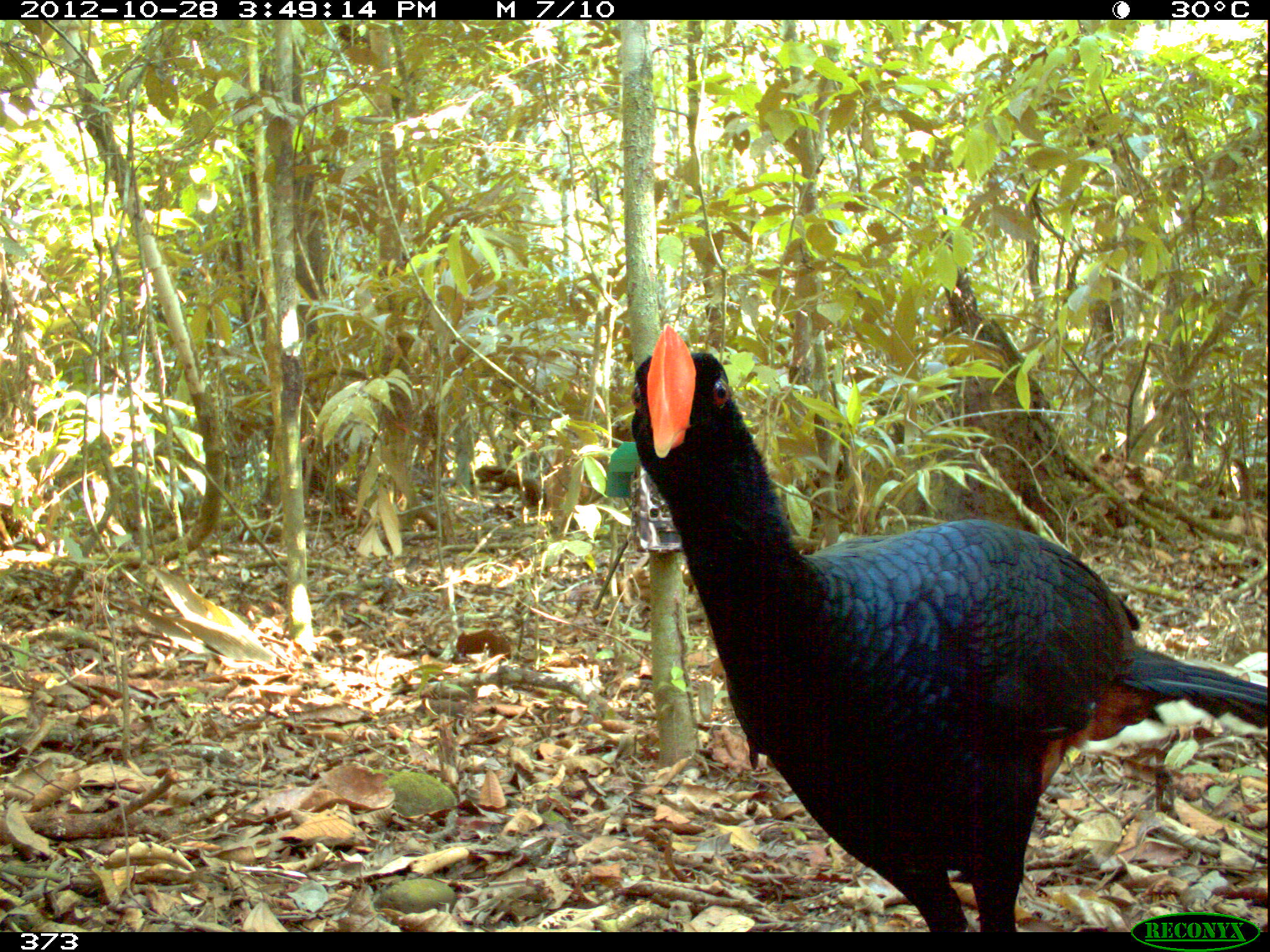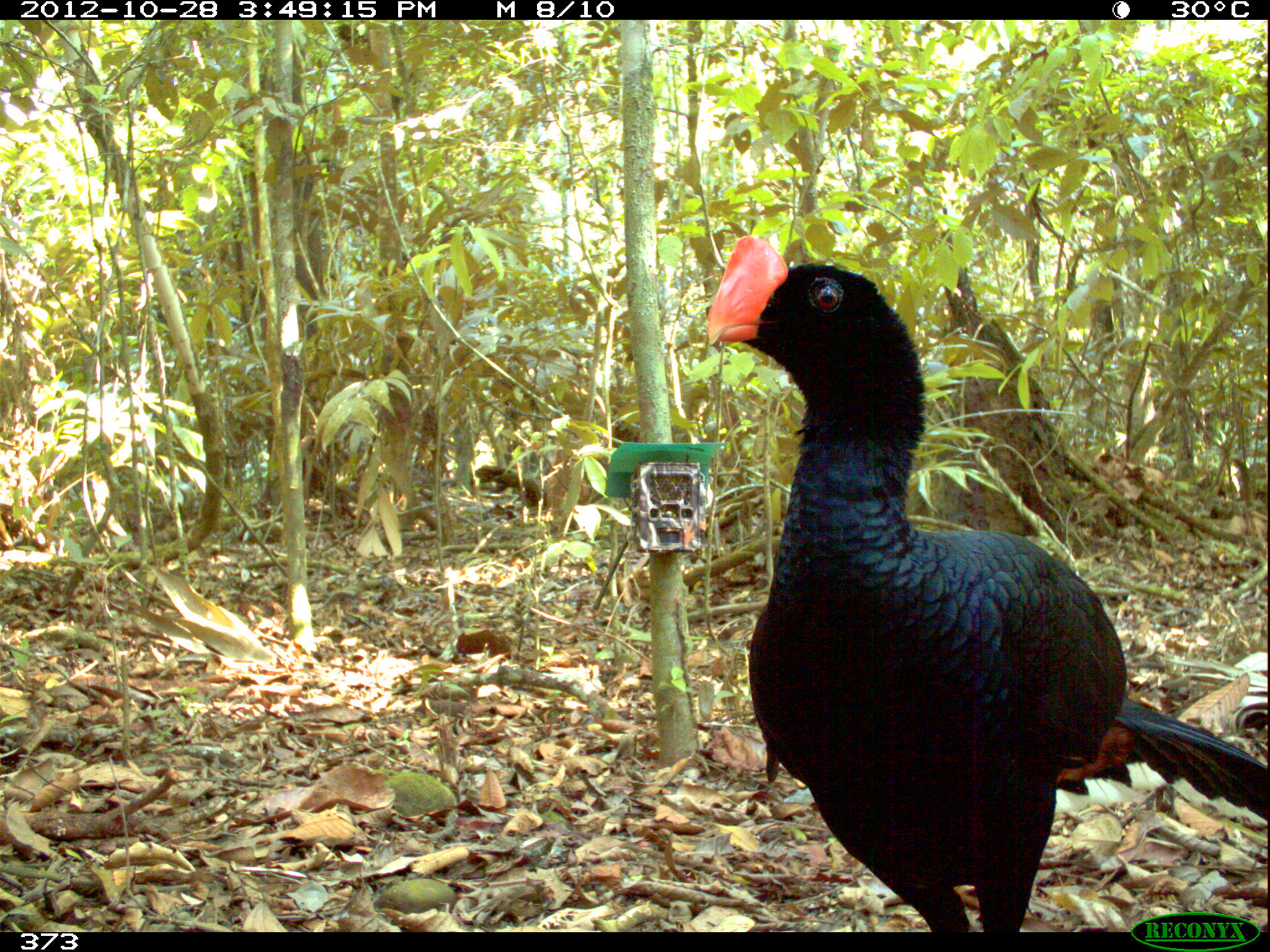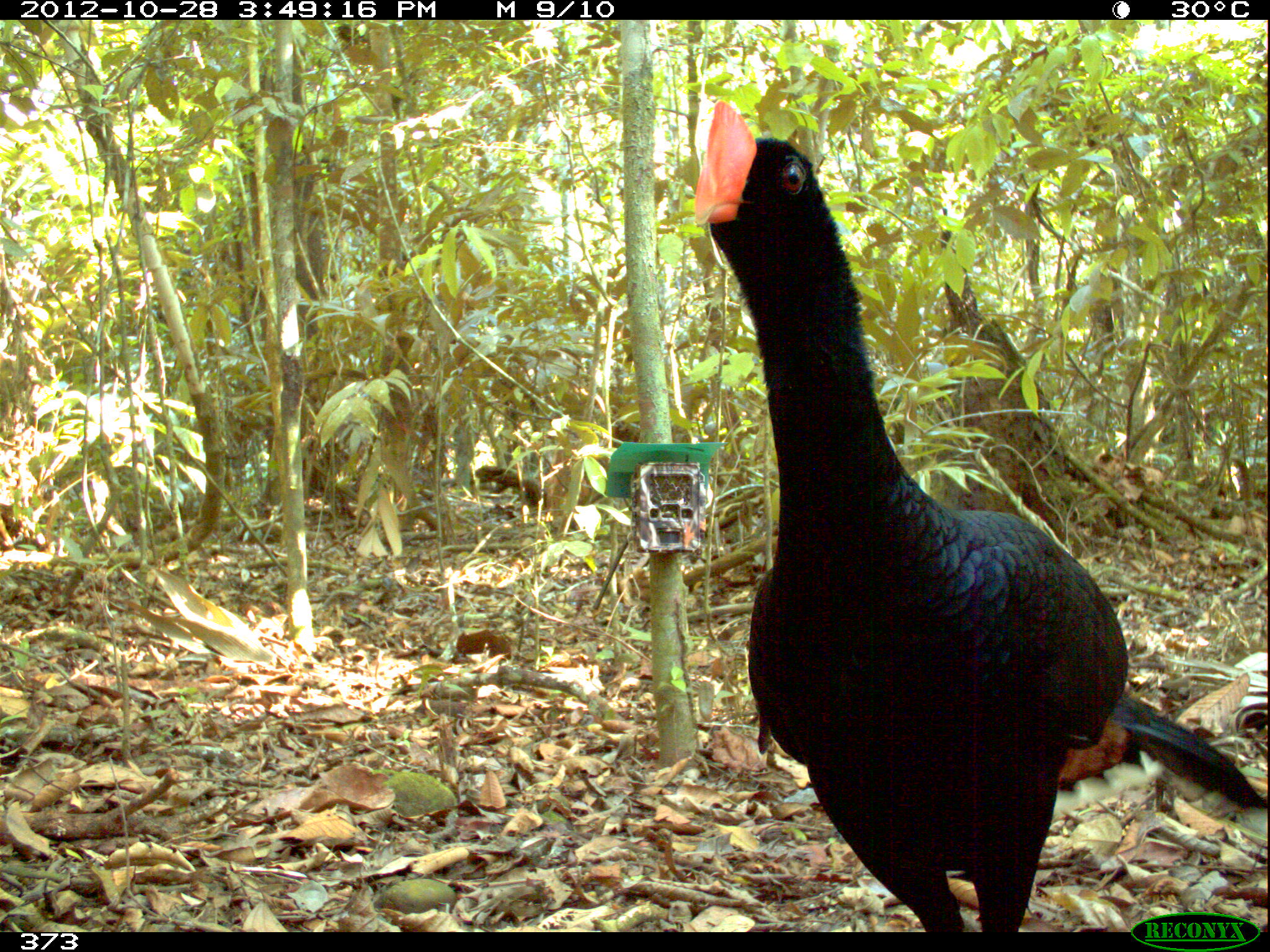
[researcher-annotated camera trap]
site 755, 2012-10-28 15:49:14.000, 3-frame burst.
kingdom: Animalia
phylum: Chordata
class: Aves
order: Galliformes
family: Cracidae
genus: Mitu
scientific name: Mitu tuberosum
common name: razor-billed curassow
Mitu tuberosum (razor-billed curassow).